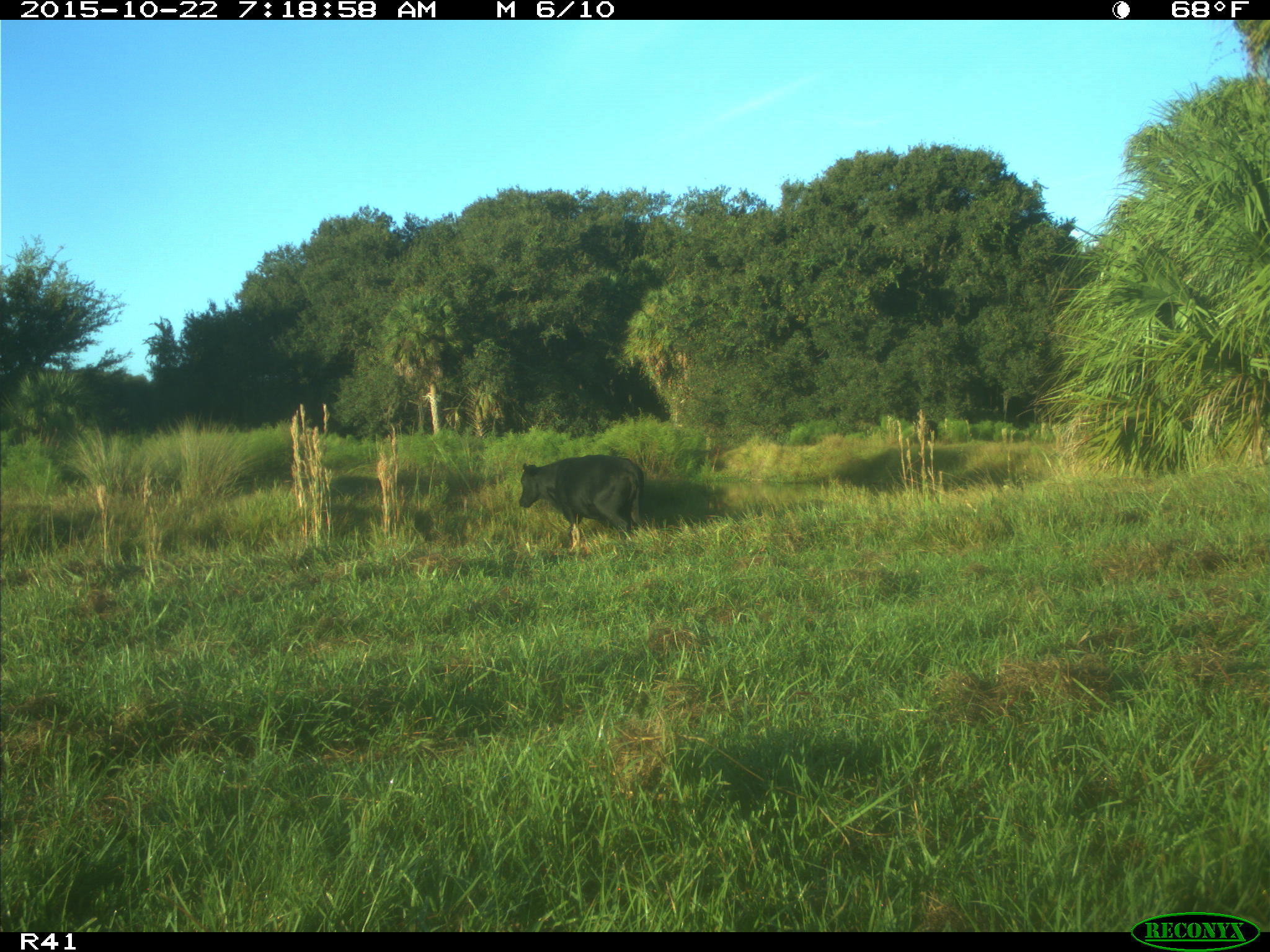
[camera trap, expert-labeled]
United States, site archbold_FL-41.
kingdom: Animalia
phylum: Chordata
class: Mammalia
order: Artiodactyla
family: Bovidae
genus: Bos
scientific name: Bos taurus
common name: domestic cow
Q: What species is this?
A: Bos taurus (domestic cow).